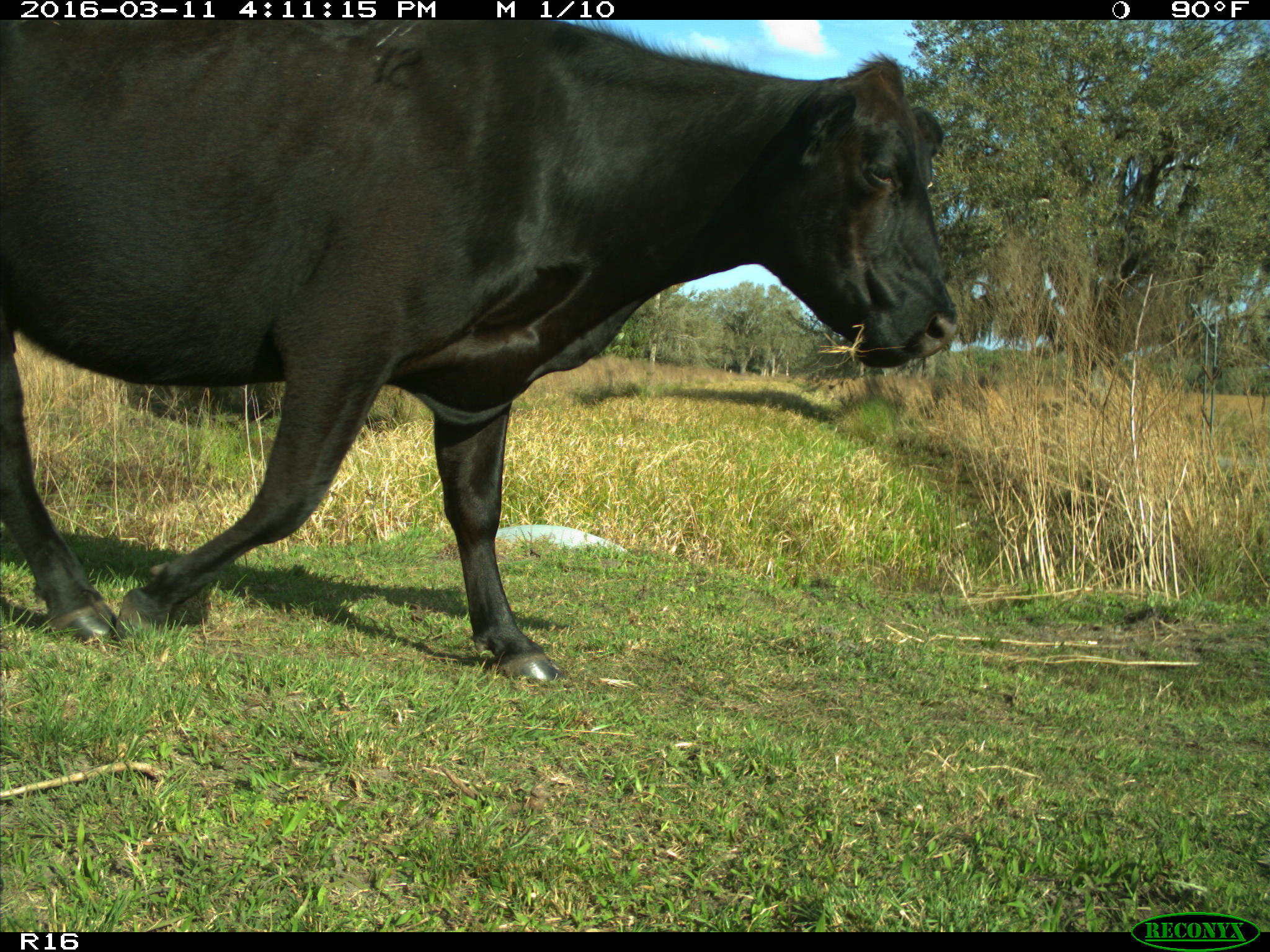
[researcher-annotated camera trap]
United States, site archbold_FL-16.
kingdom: Animalia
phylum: Chordata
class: Mammalia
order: Artiodactyla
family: Bovidae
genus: Bos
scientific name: Bos taurus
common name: domestic cow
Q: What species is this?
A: Bos taurus (domestic cow).